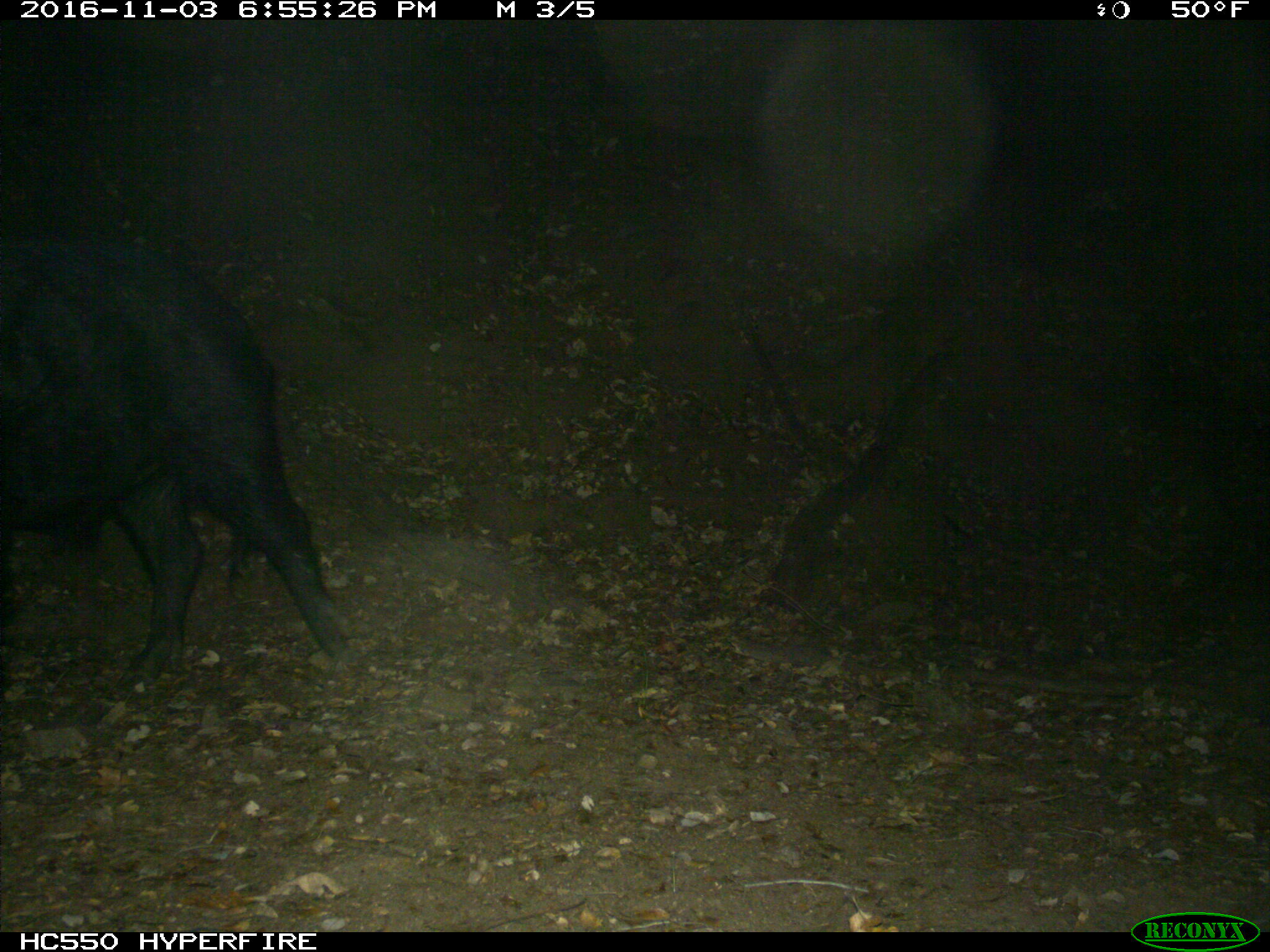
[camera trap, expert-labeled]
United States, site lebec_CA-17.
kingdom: Animalia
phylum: Chordata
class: Mammalia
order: Artiodactyla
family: Suidae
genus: Sus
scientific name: Sus scrofa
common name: wild boar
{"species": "Sus scrofa (wild boar)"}